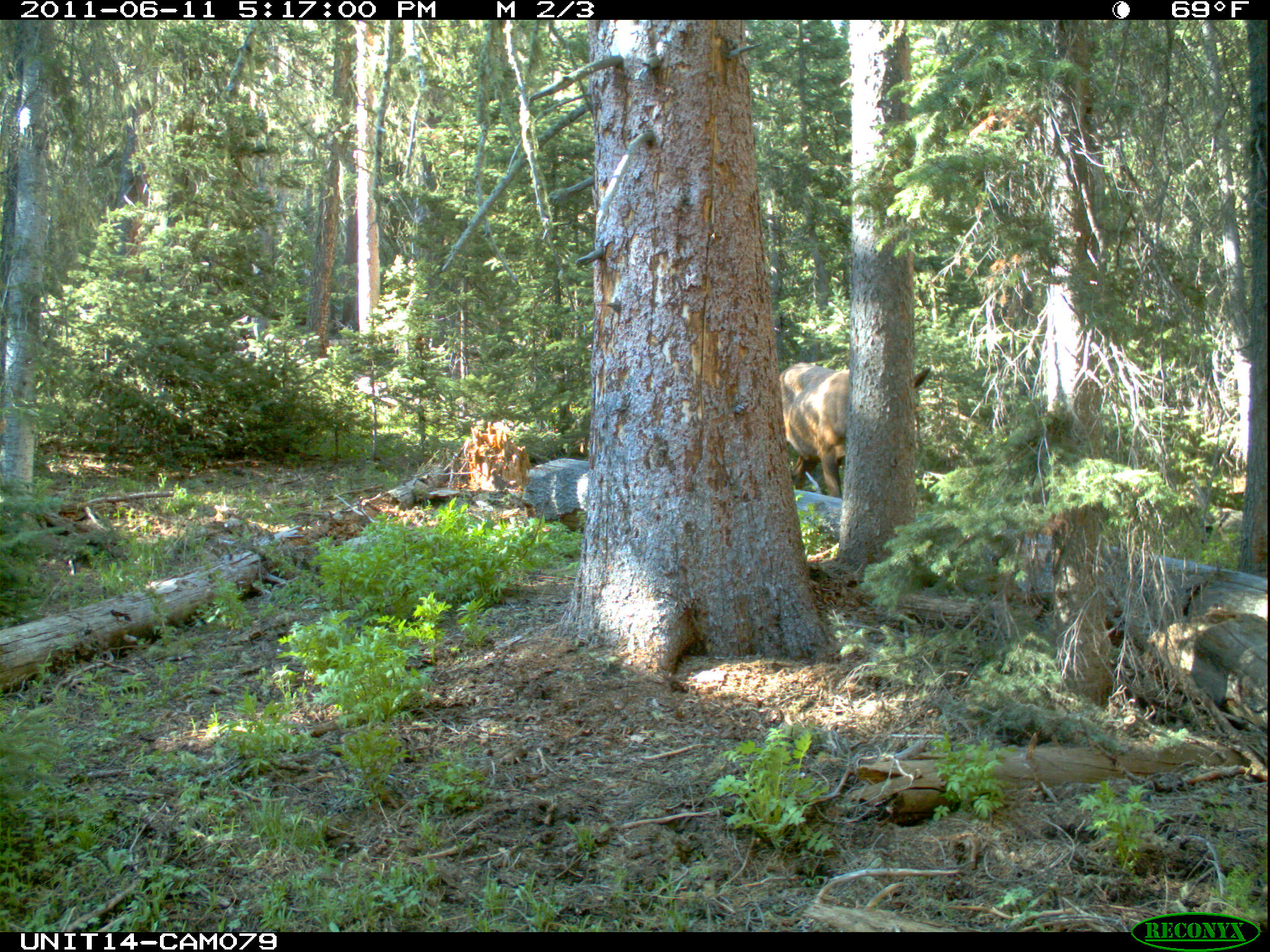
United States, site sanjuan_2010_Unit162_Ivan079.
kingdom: Animalia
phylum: Chordata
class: Mammalia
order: Artiodactyla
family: Cervidae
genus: Cervus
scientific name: Cervus elaphus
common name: red deer